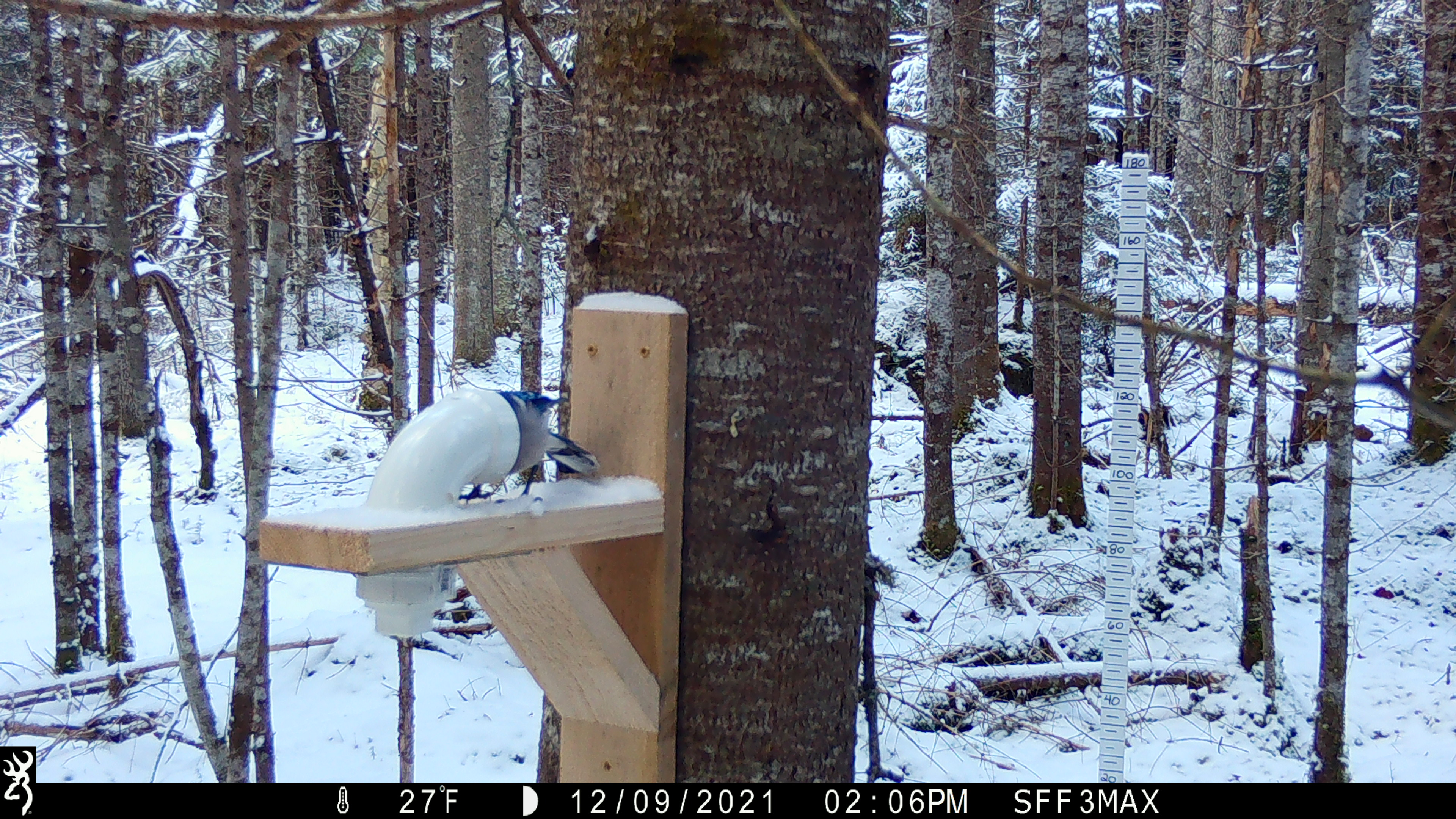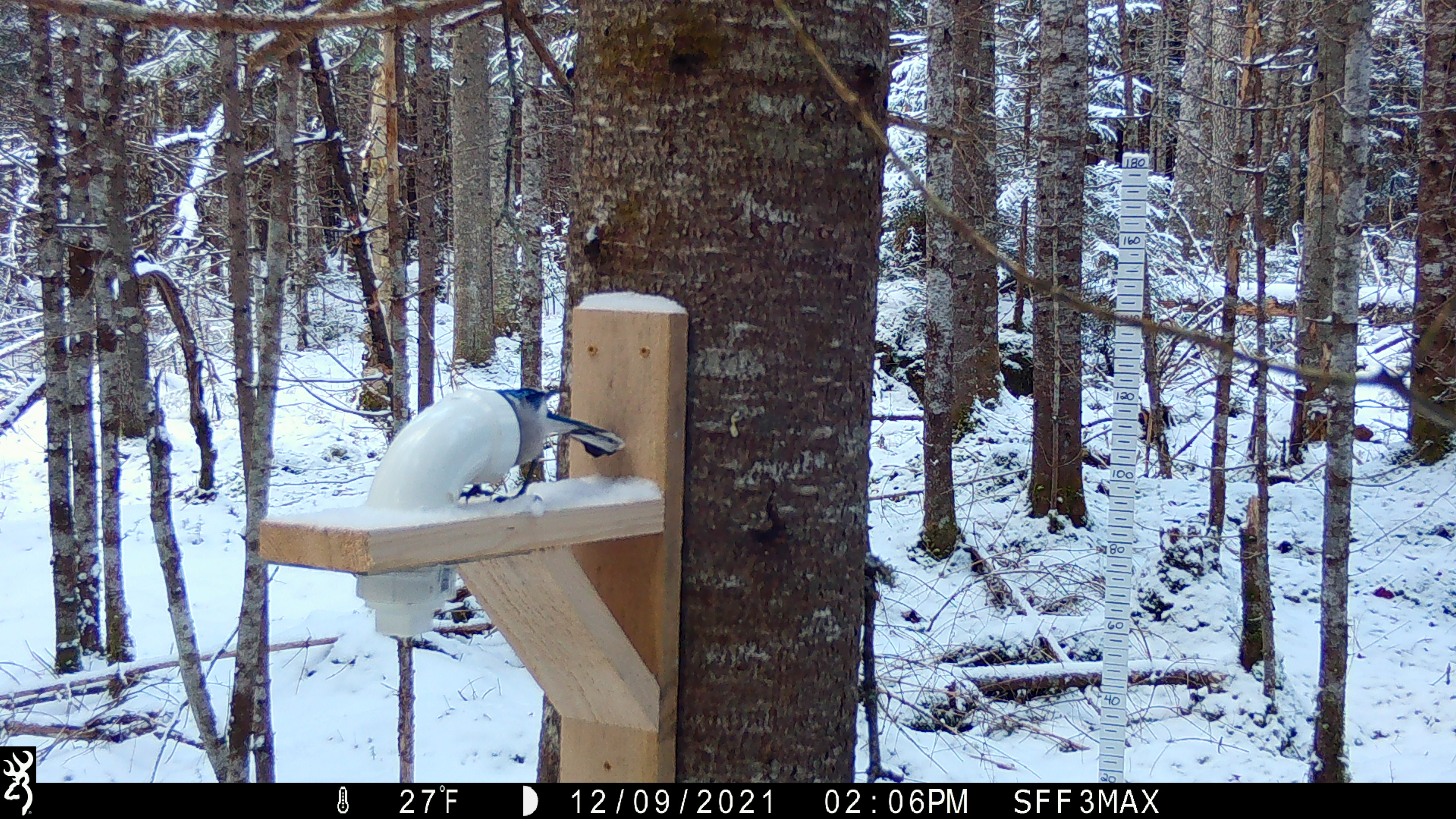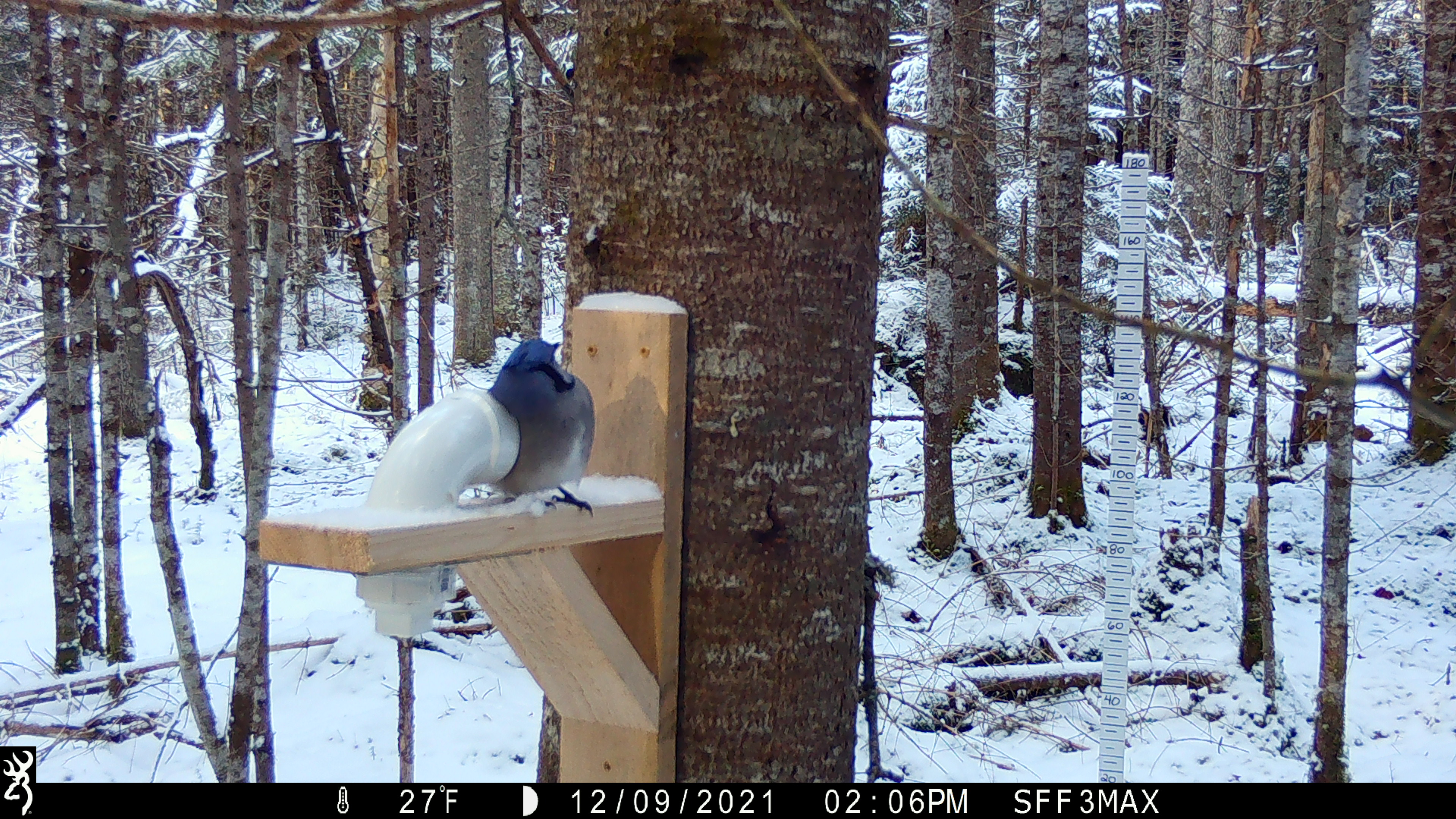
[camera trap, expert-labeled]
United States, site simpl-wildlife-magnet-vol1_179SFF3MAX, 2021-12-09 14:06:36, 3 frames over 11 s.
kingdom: Animalia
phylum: Chordata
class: Aves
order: Passeriformes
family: Corvidae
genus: Cyanocitta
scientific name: Cyanocitta cristata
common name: blue jay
Blue jay (Cyanocitta cristata).